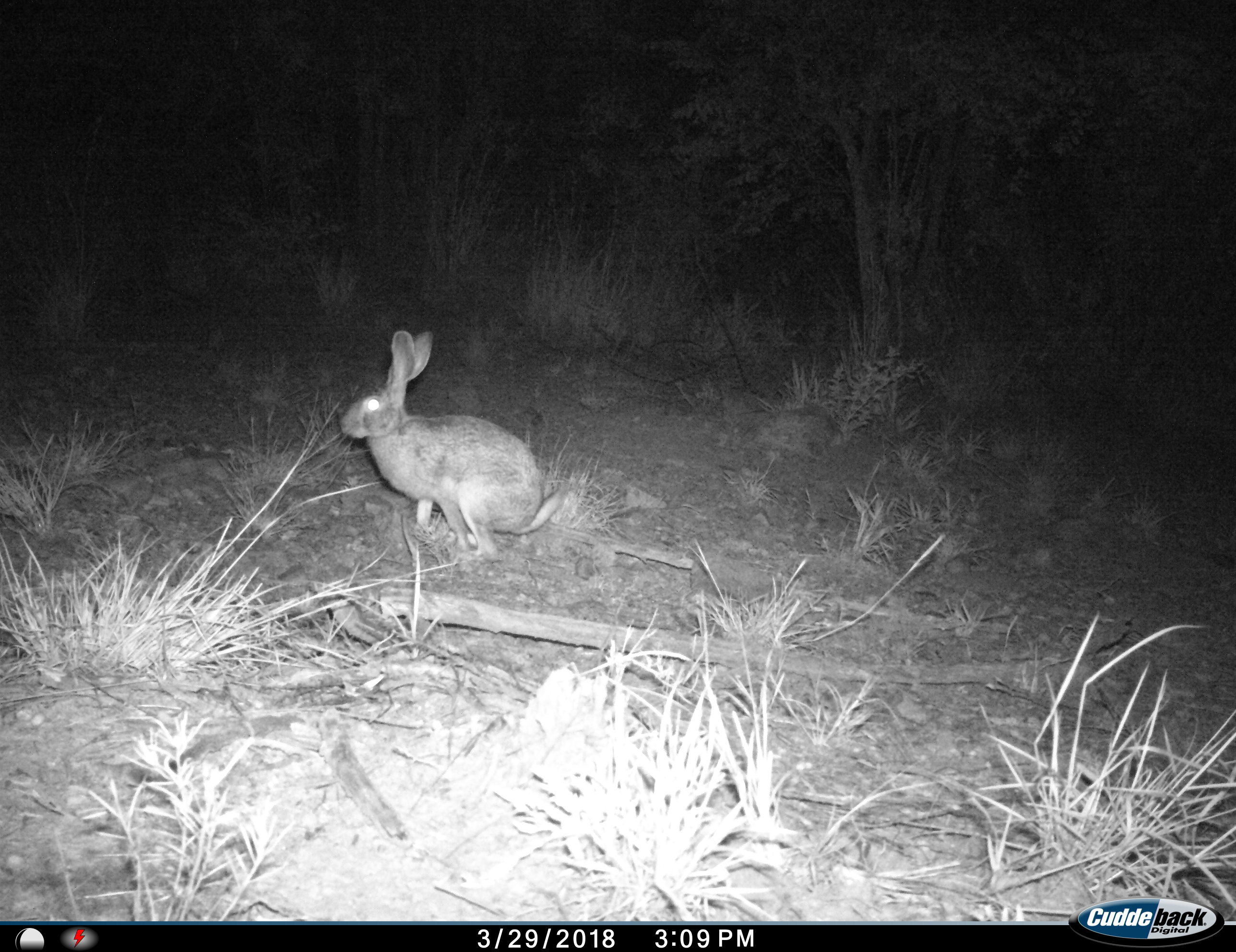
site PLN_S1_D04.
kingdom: Animalia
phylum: Chordata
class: Mammalia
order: Lagomorpha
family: Leporidae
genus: Lepus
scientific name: Lepus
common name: hare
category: hareunknown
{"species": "hareunknown (hare) (Lepus)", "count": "1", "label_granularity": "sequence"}